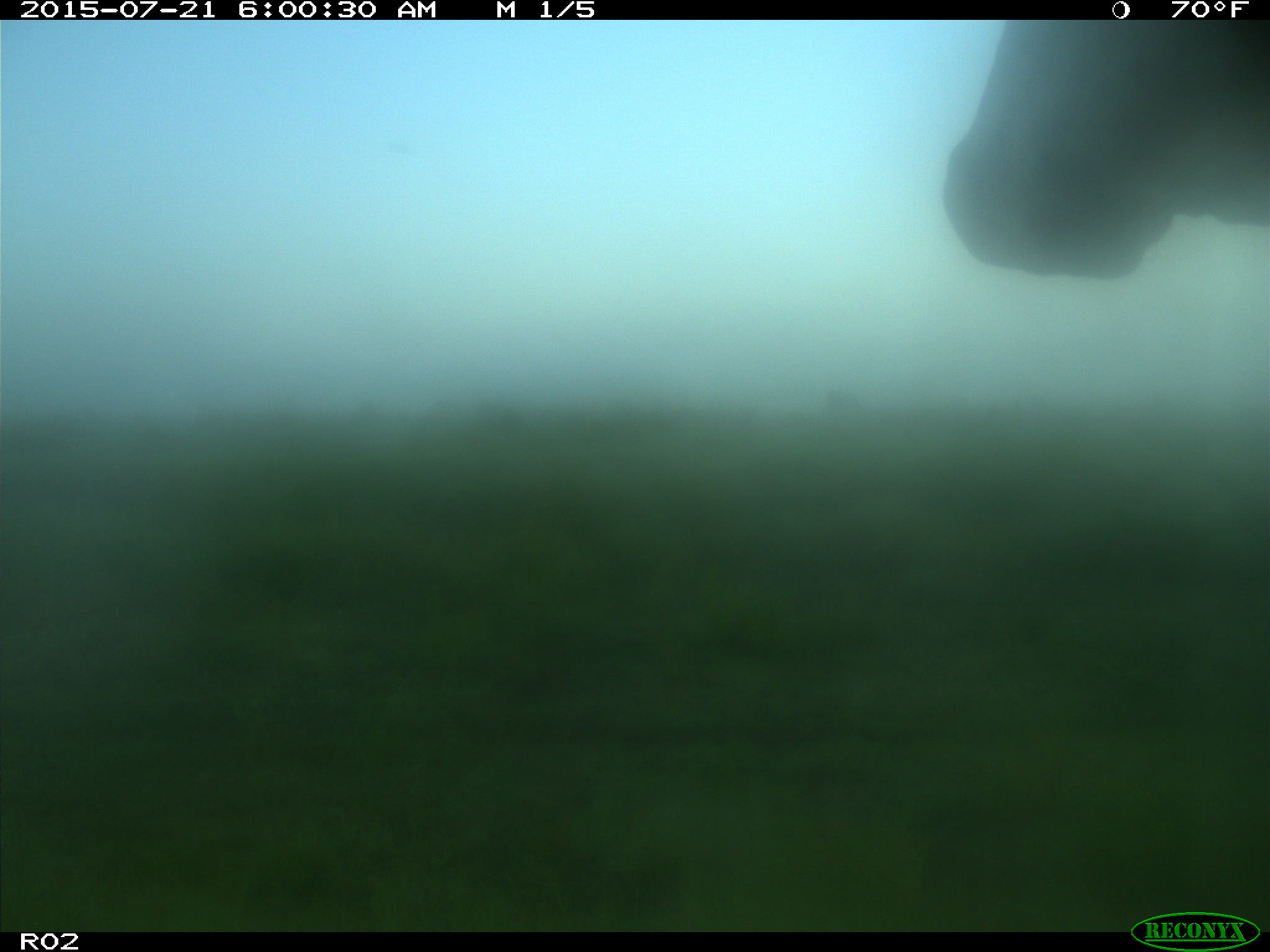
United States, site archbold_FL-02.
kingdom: Animalia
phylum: Chordata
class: Mammalia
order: Artiodactyla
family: Bovidae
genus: Bos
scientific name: Bos taurus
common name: domestic cow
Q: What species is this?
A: Bos taurus (domestic cow).